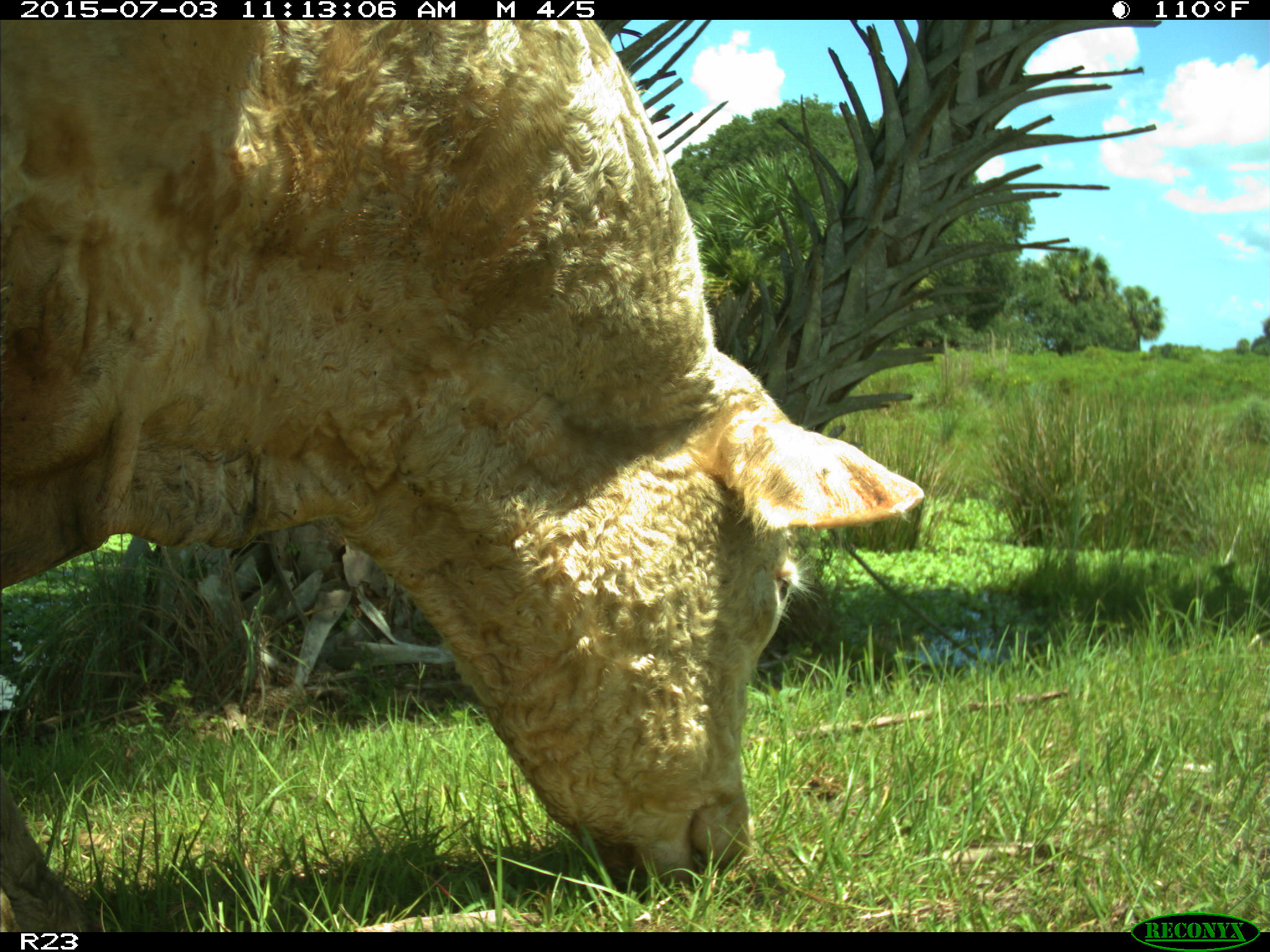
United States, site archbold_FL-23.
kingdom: Animalia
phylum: Chordata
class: Mammalia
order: Artiodactyla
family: Bovidae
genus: Bos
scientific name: Bos taurus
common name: domestic cow